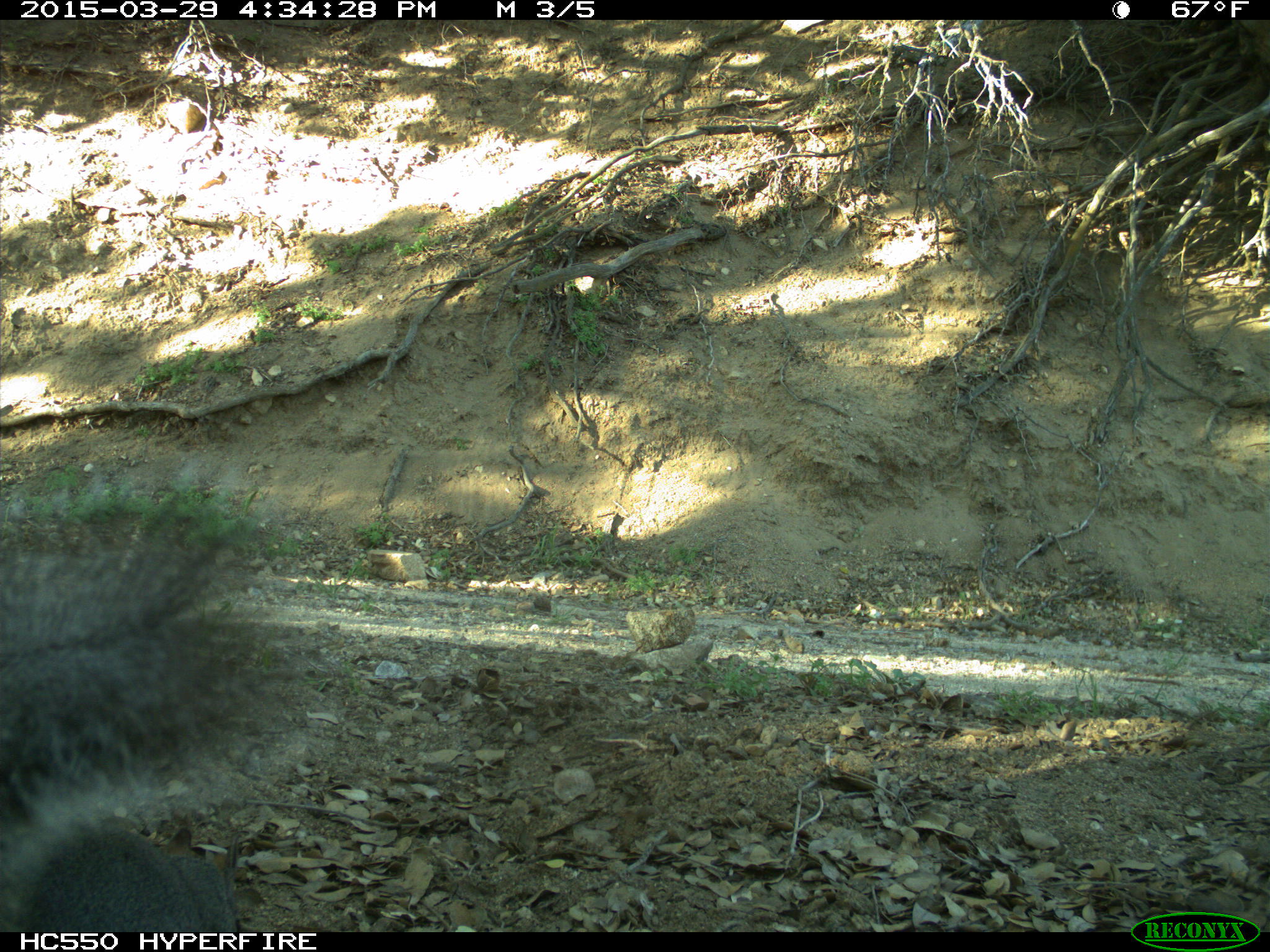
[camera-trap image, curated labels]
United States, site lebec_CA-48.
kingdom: Animalia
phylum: Chordata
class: Mammalia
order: Rodentia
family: Sciuridae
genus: Sciurus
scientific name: Sciurus carolinensis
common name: eastern gray squirrel